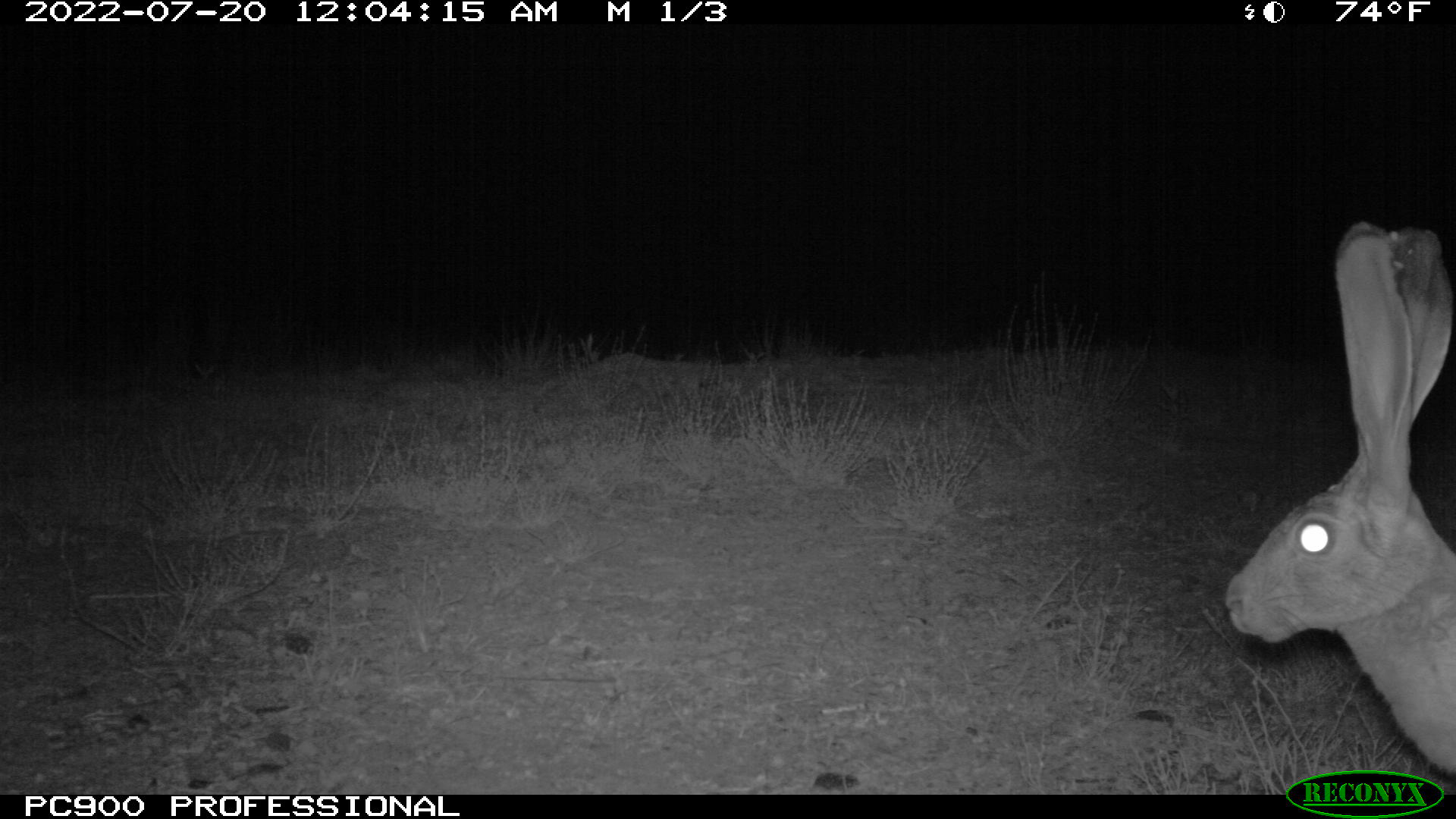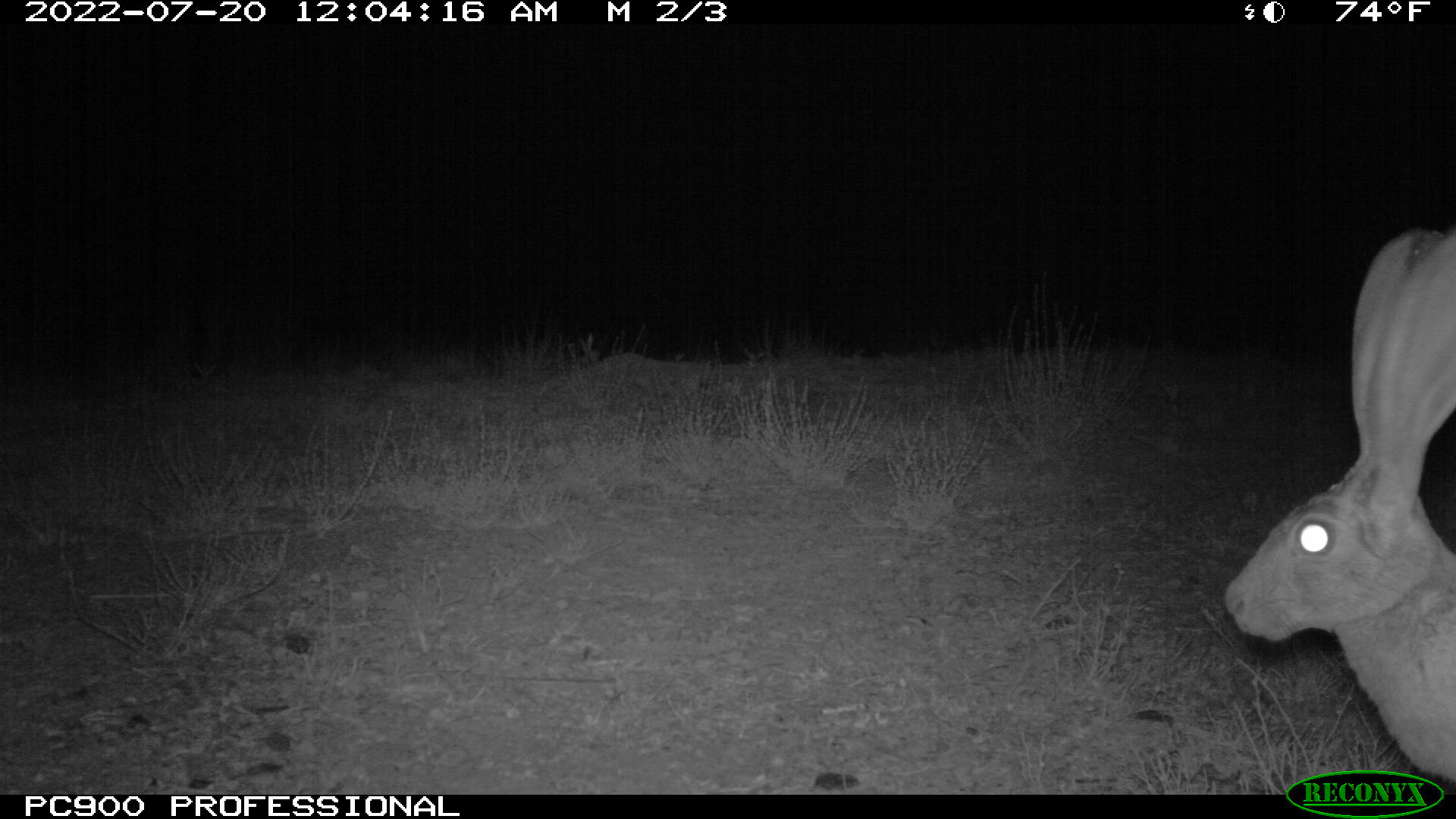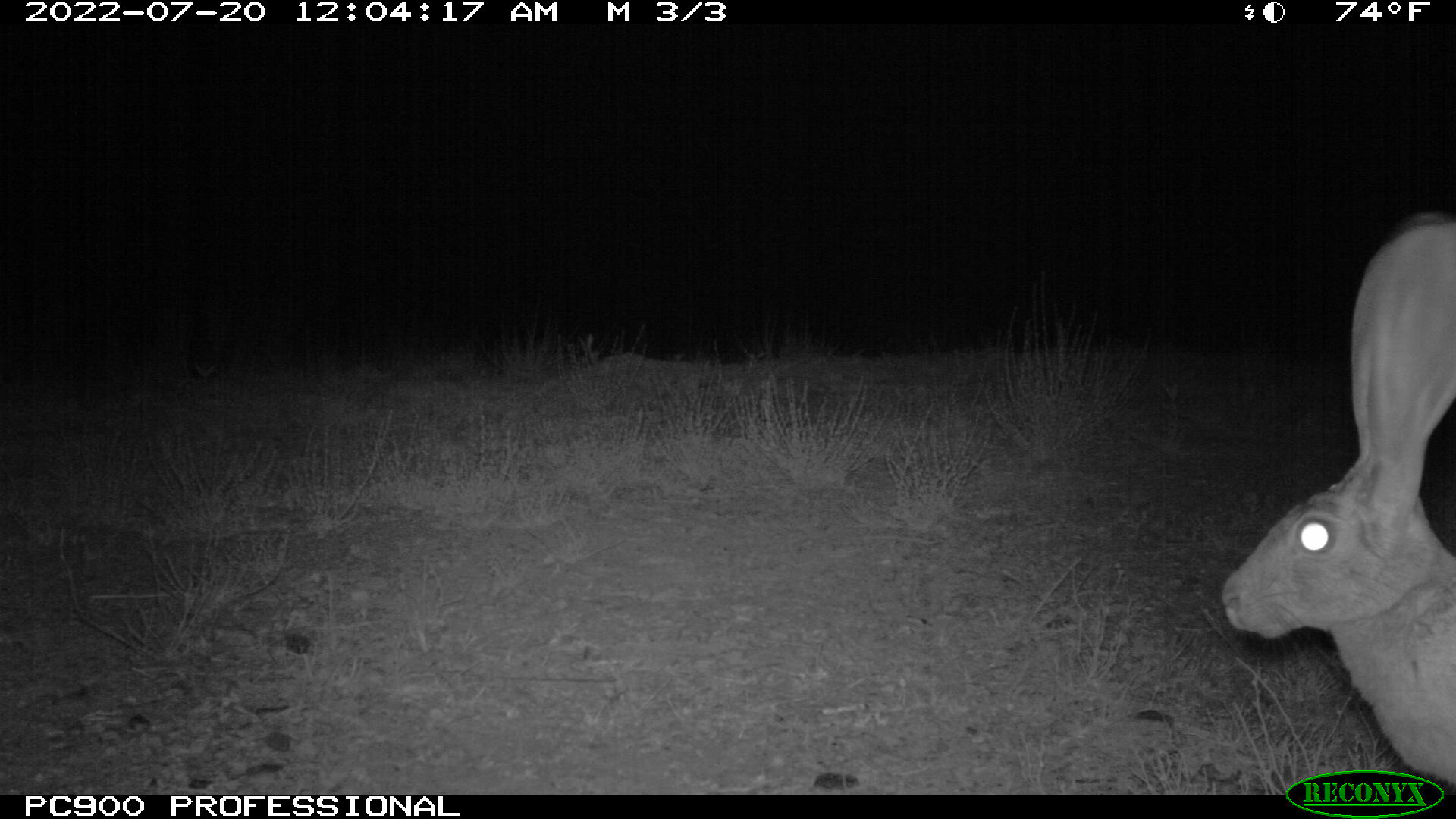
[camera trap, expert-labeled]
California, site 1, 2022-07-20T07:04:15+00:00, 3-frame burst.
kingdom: Animalia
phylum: Chordata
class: Mammalia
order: Lagomorpha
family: Leporidae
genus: Lepus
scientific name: Lepus californicus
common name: black-tailed jackrabbit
Black-tailed jackrabbit (Lepus californicus).